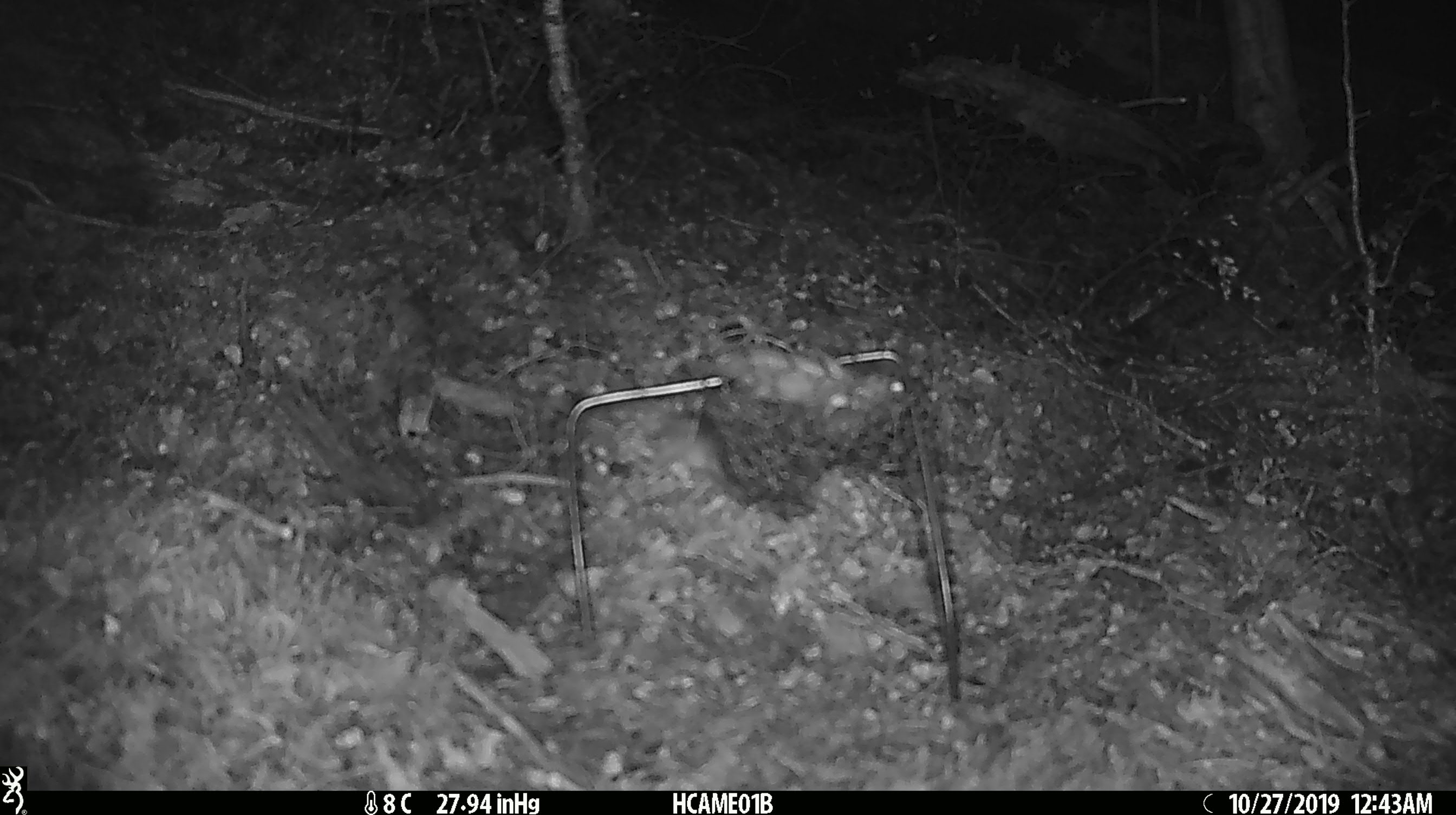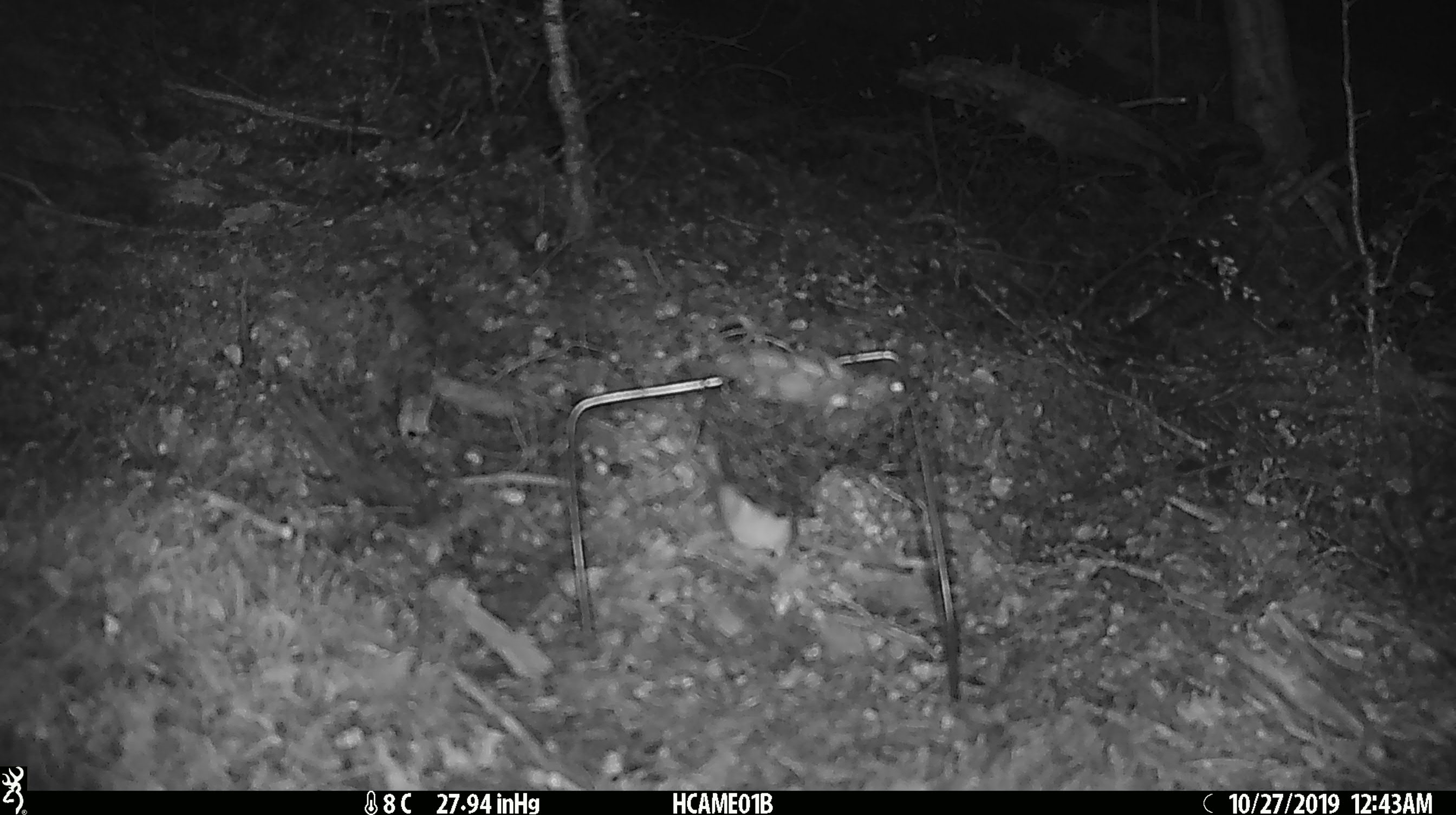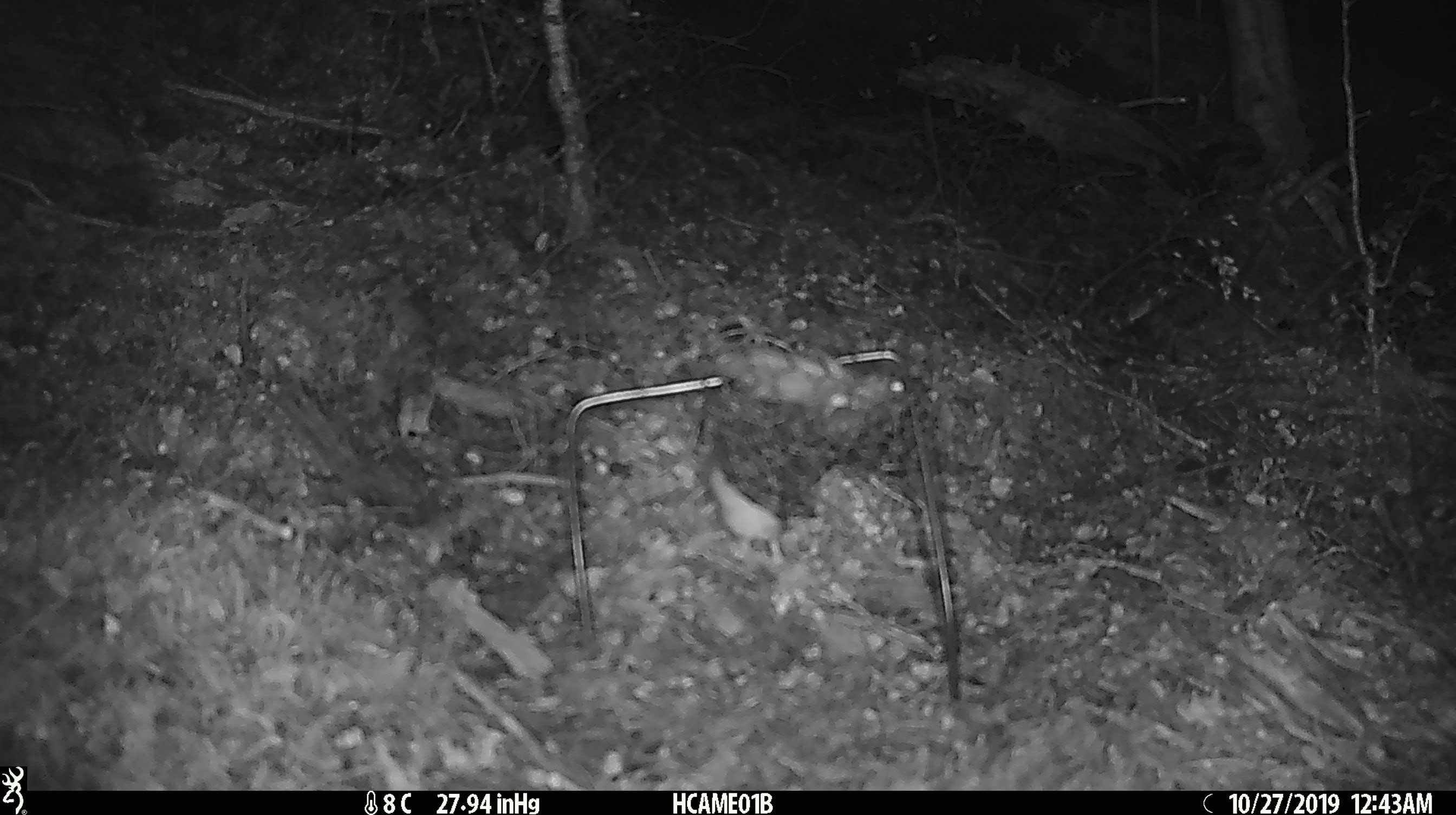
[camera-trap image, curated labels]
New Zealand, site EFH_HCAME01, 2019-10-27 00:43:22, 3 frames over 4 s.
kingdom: Animalia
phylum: Chordata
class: Mammalia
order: Rodentia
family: Muridae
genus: Mus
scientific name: Mus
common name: mouse